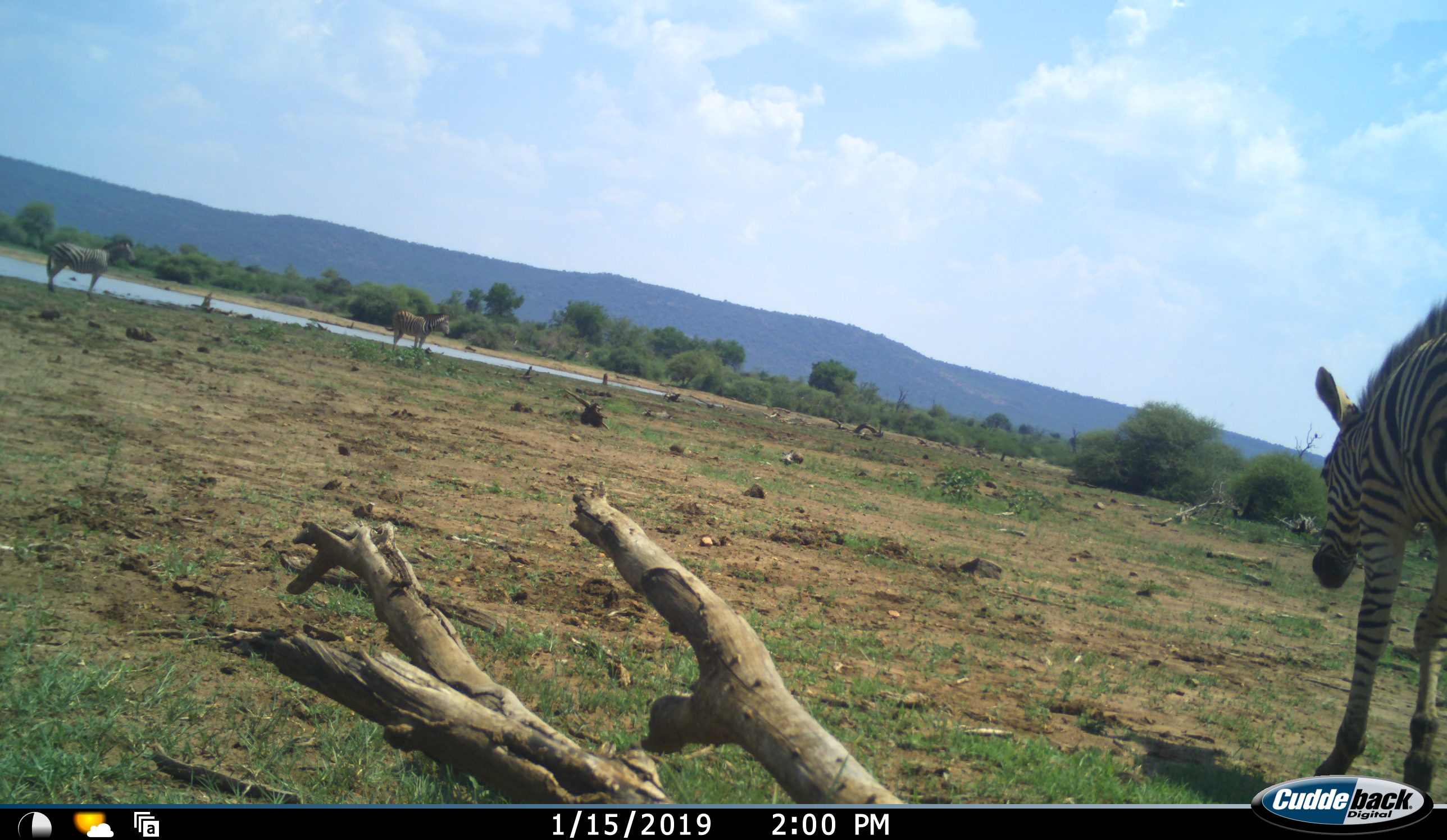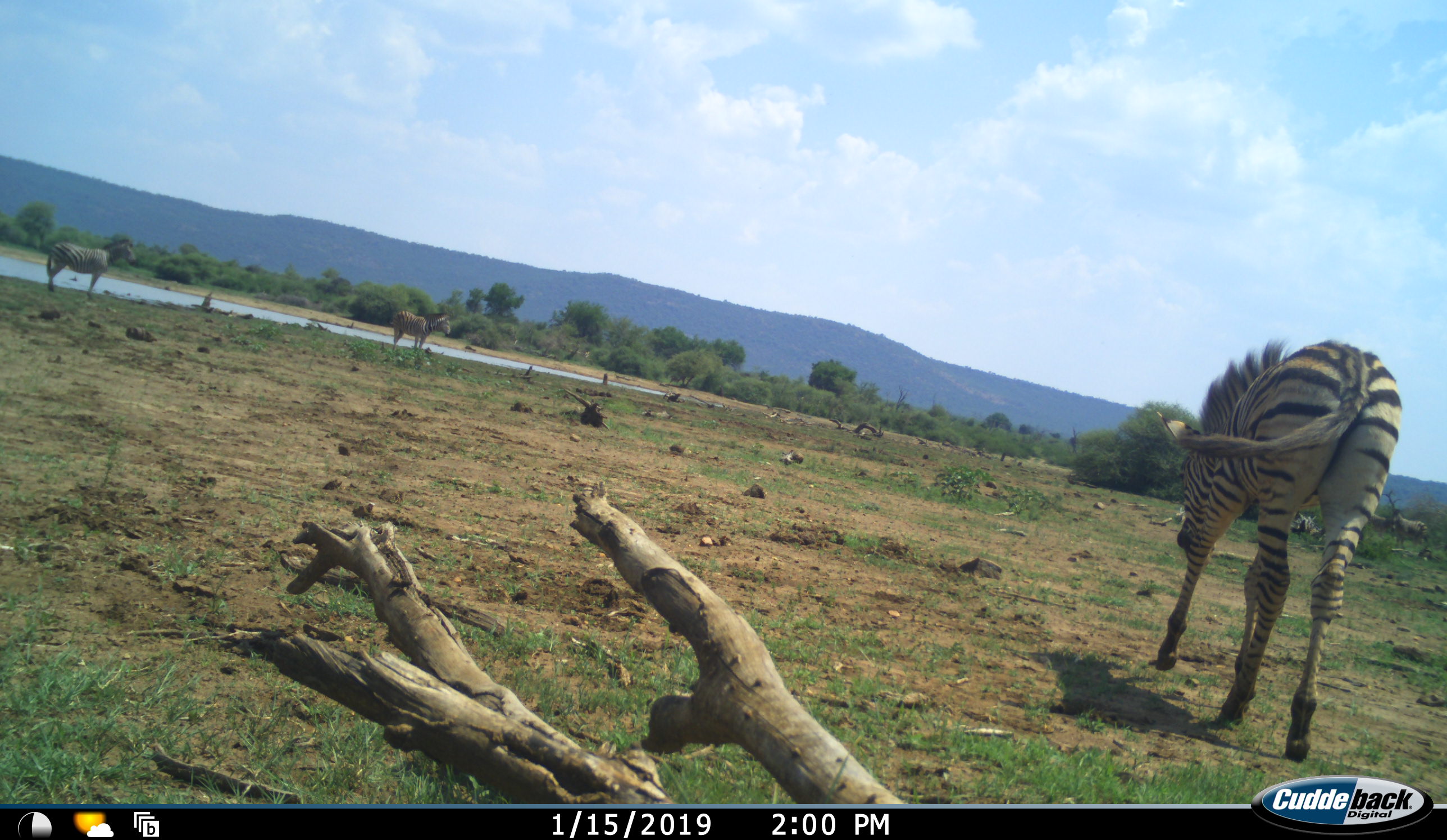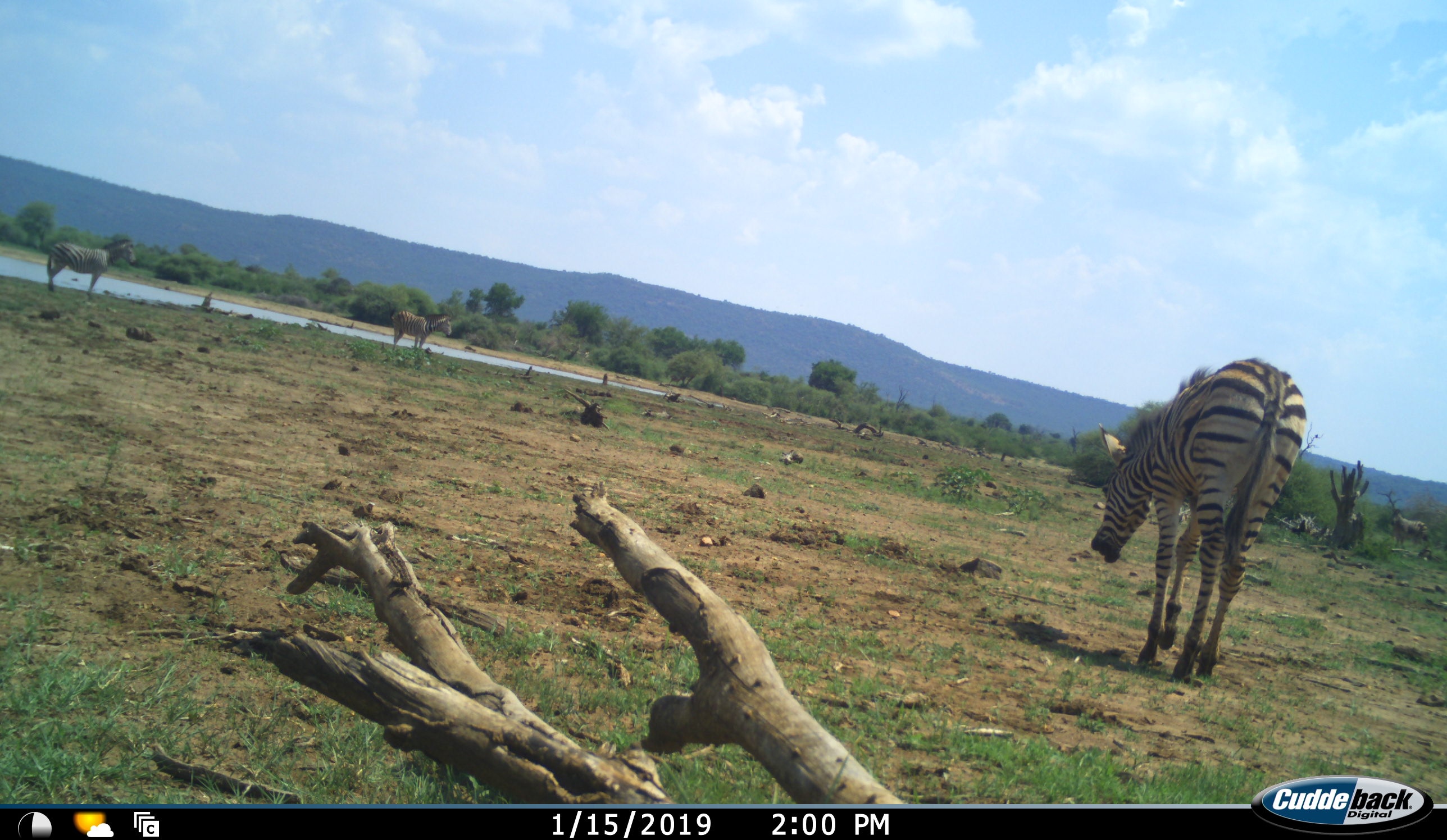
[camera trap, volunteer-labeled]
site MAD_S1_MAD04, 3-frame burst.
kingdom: Animalia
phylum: Chordata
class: Mammalia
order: Perissodactyla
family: Equidae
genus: Equus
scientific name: Equus quagga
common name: plains zebra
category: zebraplains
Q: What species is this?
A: Zebraplains (plains zebra) (Equus quagga).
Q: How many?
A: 3.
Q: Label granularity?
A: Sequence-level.